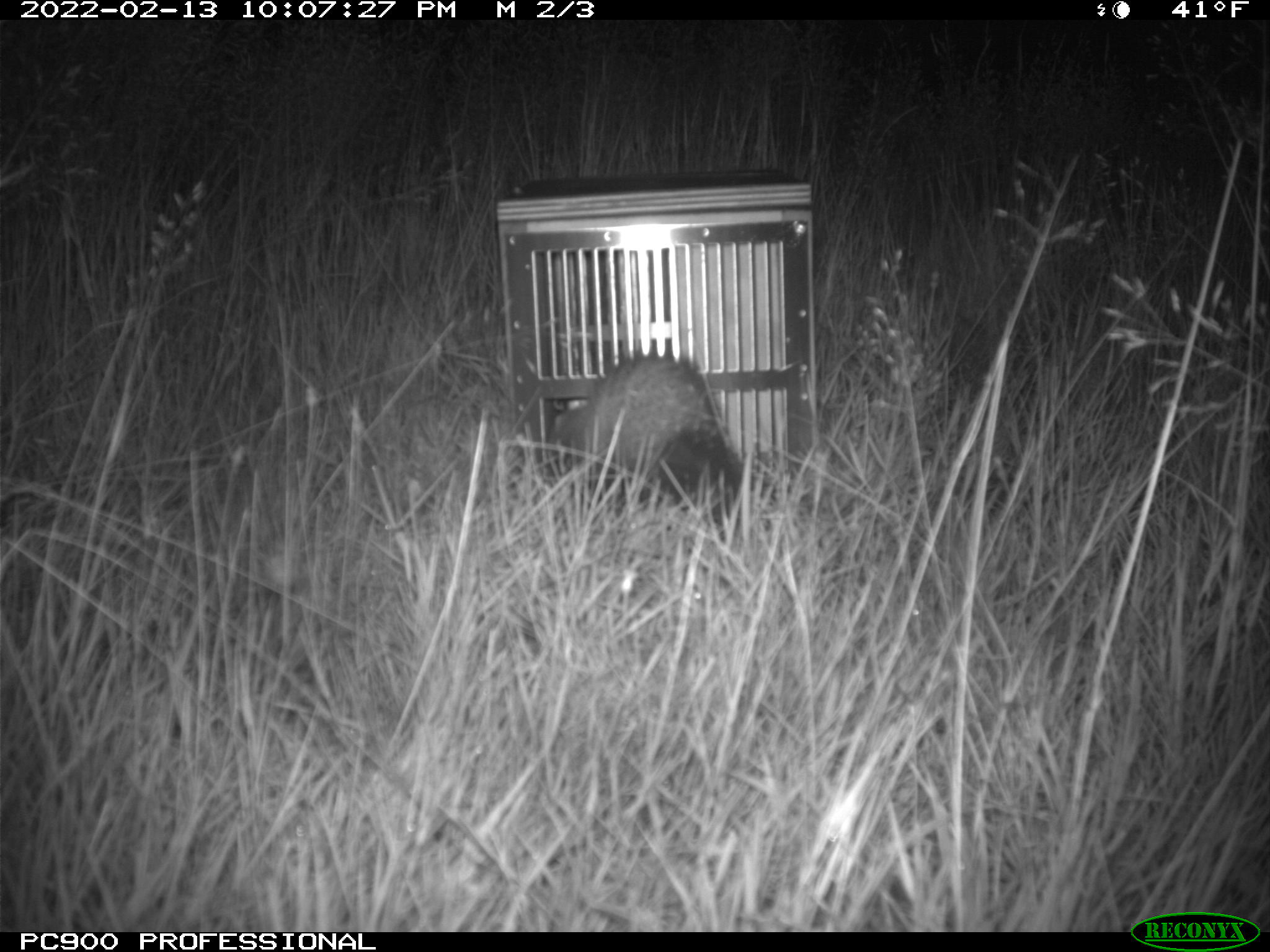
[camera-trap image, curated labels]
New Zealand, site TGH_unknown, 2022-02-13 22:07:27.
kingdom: Animalia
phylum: Chordata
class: Mammalia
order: Carnivora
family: Mustelidae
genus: Mustela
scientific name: Mustela furo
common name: ferret